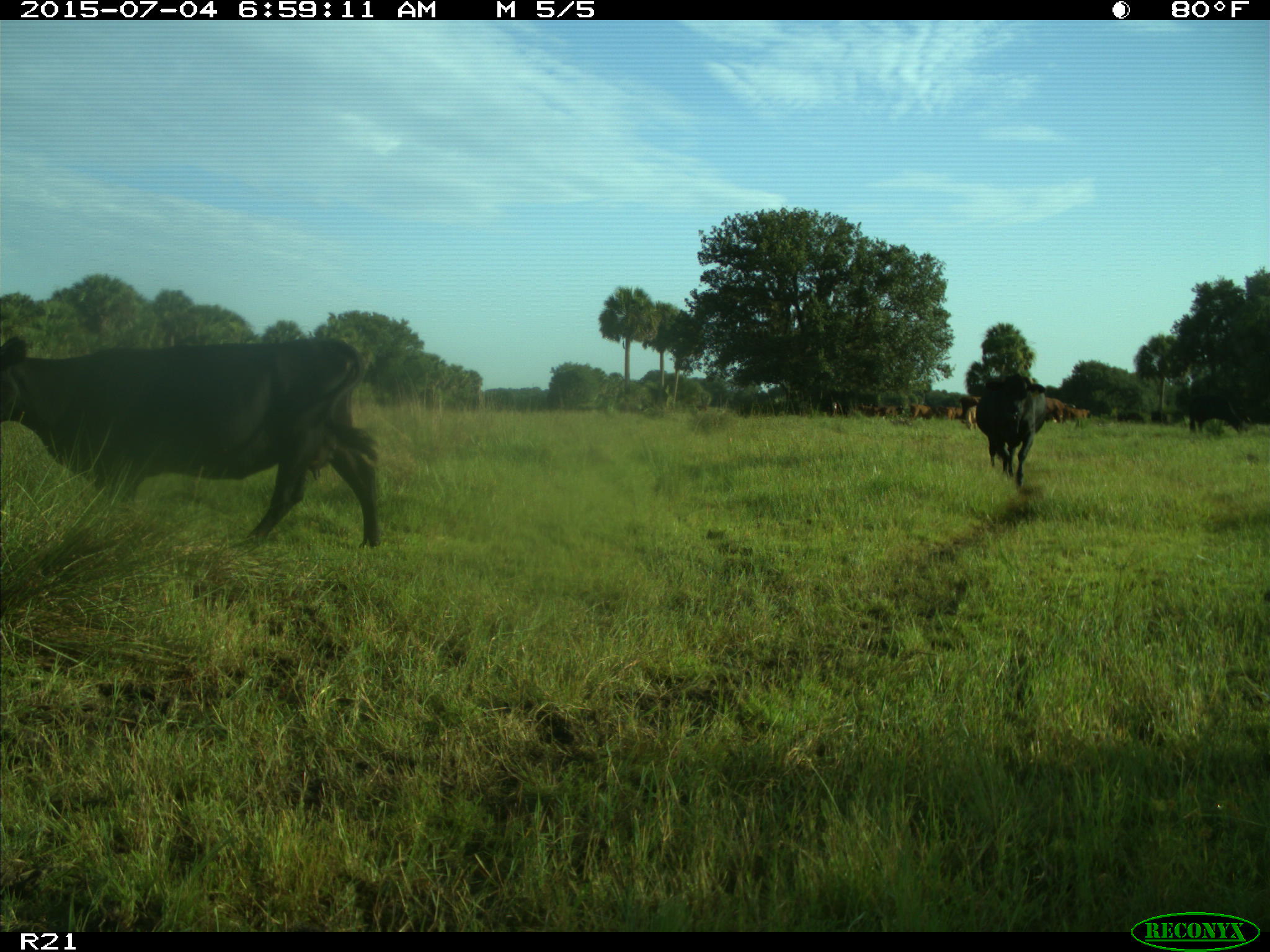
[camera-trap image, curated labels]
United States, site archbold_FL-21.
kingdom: Animalia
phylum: Chordata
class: Mammalia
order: Artiodactyla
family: Bovidae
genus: Bos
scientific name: Bos taurus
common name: domestic cow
Bos taurus (domestic cow).